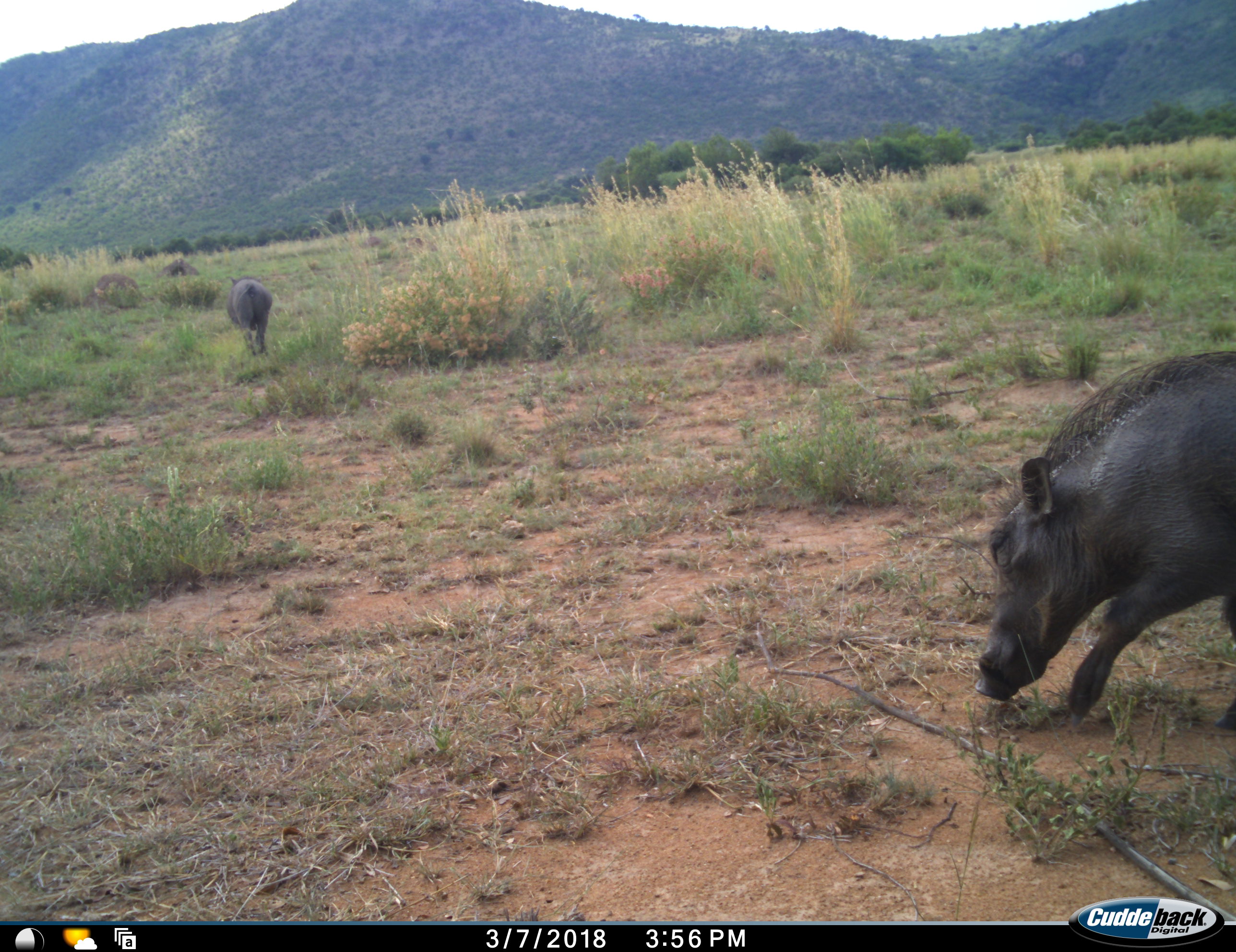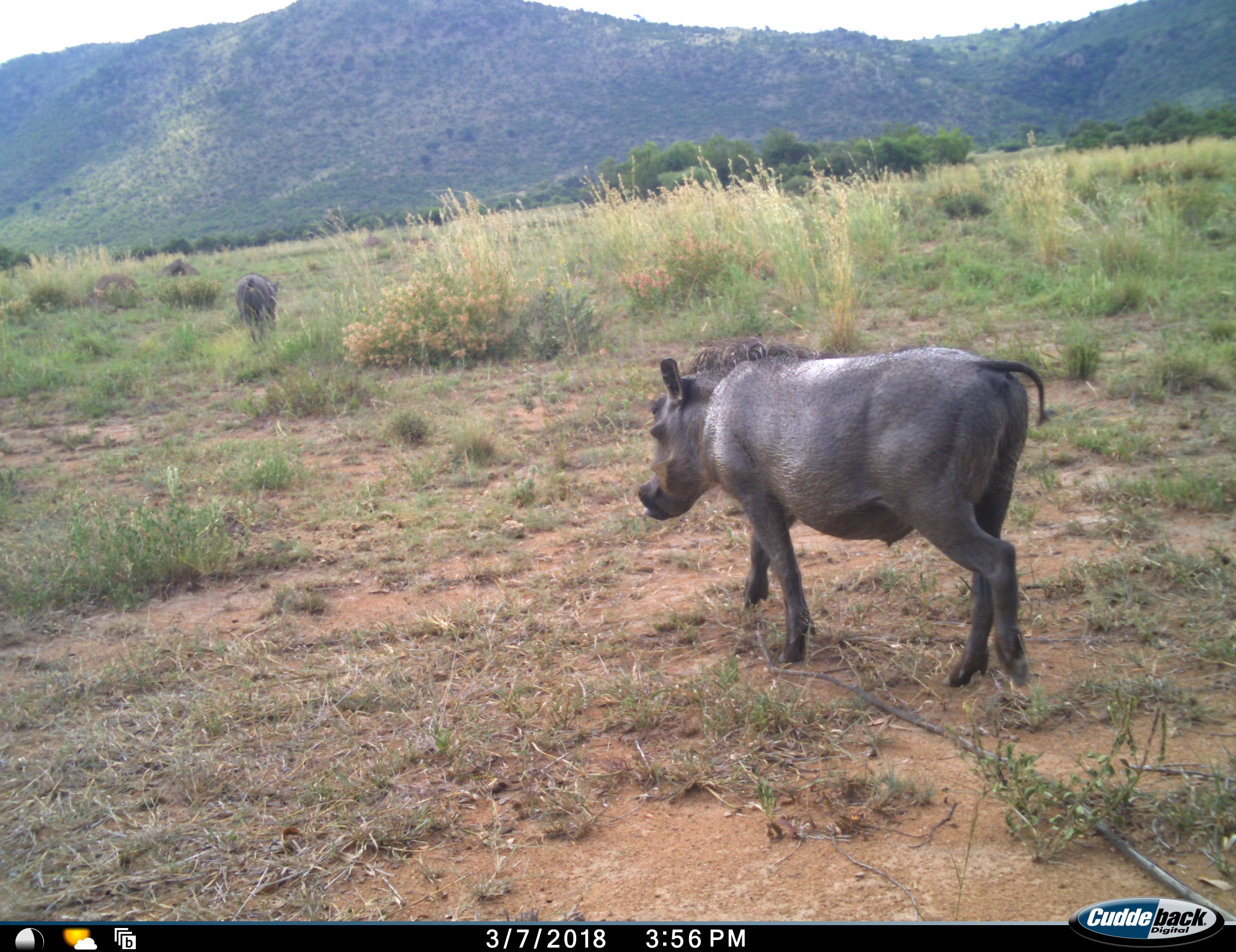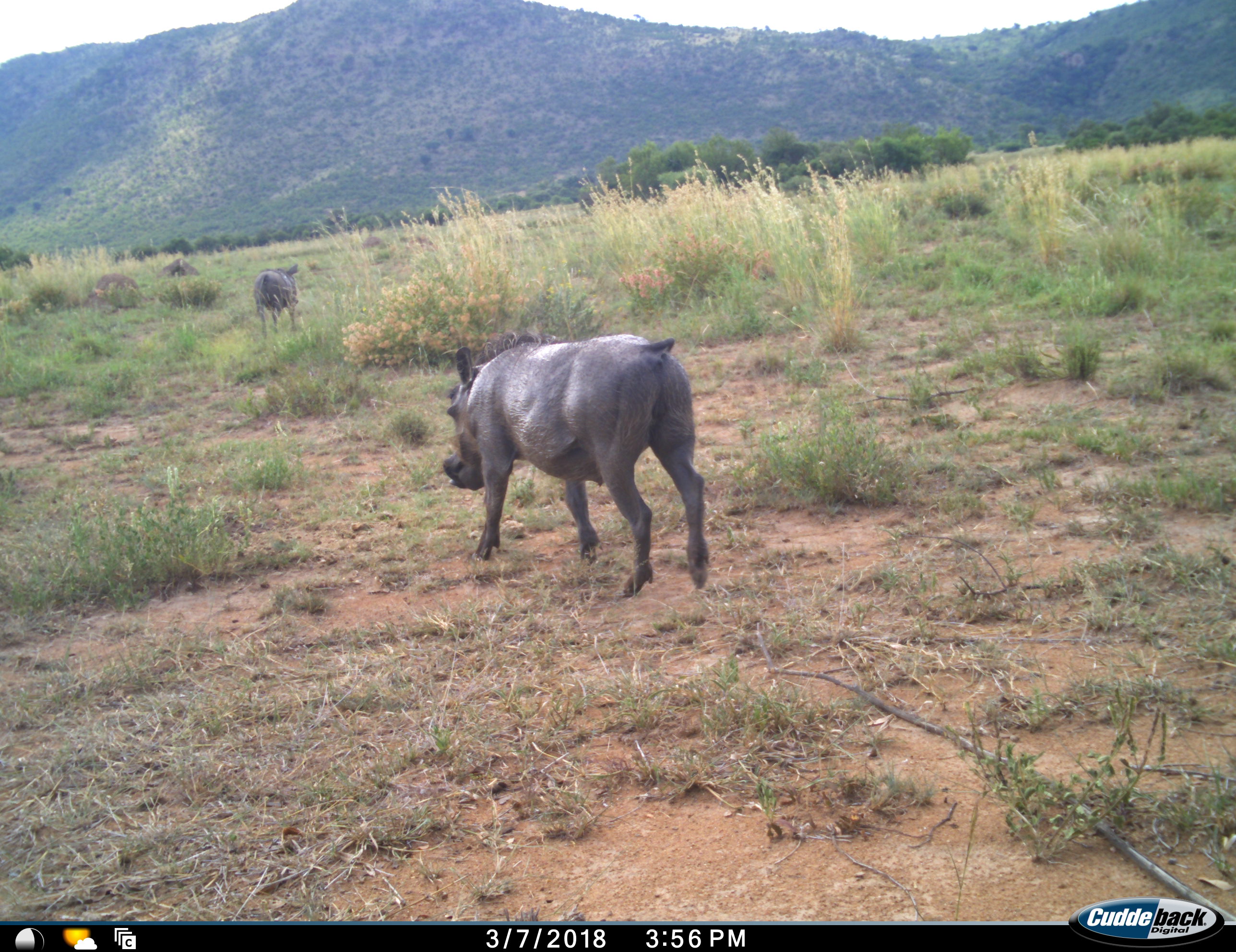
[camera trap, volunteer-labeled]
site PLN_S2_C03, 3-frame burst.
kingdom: Animalia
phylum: Chordata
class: Mammalia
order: Artiodactyla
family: Suidae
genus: Phacochoerus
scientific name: Phacochoerus africanus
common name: warthog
Warthog (Phacochoerus africanus), count 2. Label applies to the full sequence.